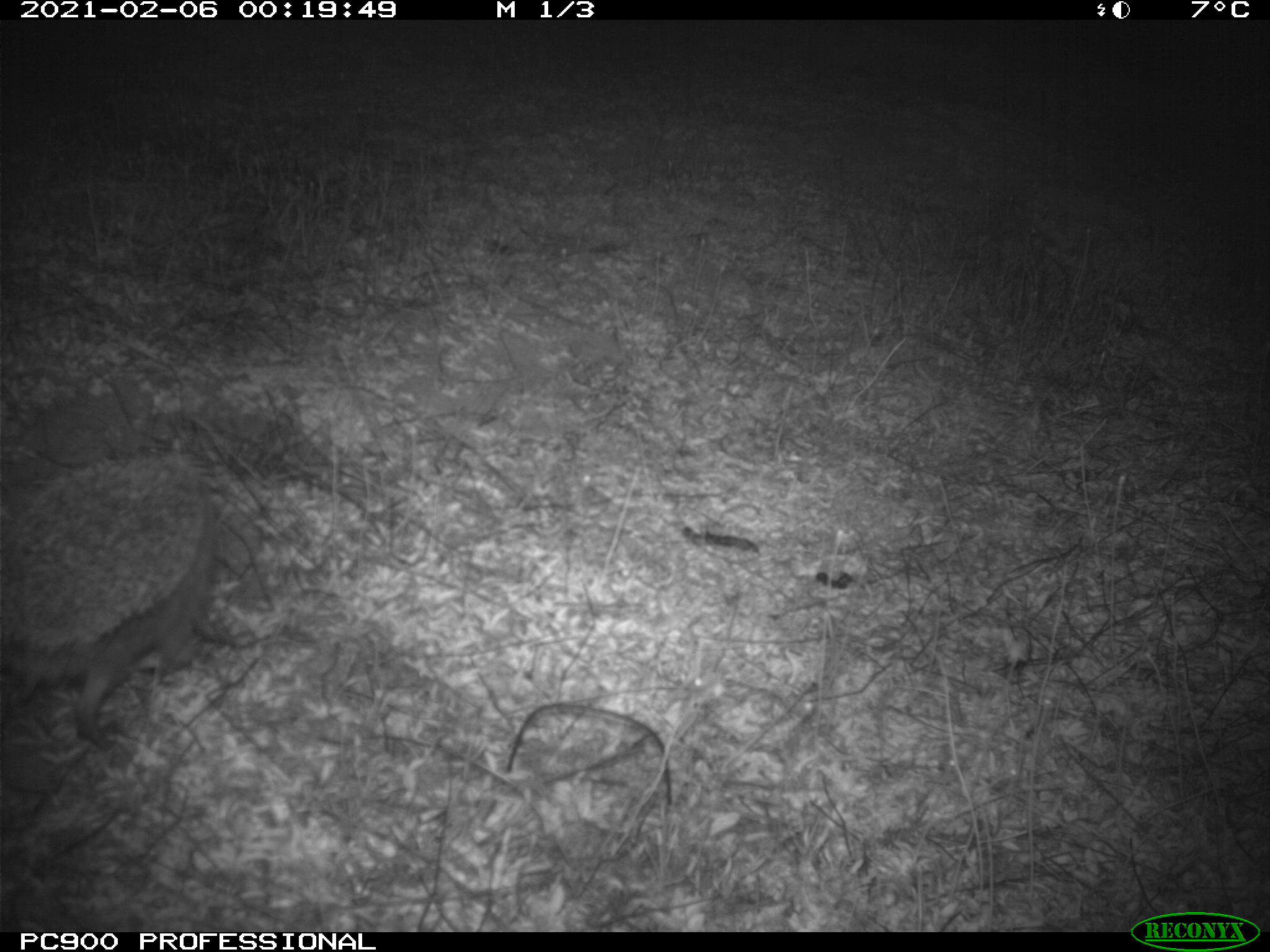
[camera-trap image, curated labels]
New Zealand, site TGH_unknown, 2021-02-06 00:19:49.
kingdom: Animalia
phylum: Chordata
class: Mammalia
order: Eulipotyphla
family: Erinaceidae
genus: Erinaceus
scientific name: Erinaceus europaeus europaeus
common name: european hedgehog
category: hedgehog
Hedgehog (european hedgehog) (Erinaceus europaeus europaeus).